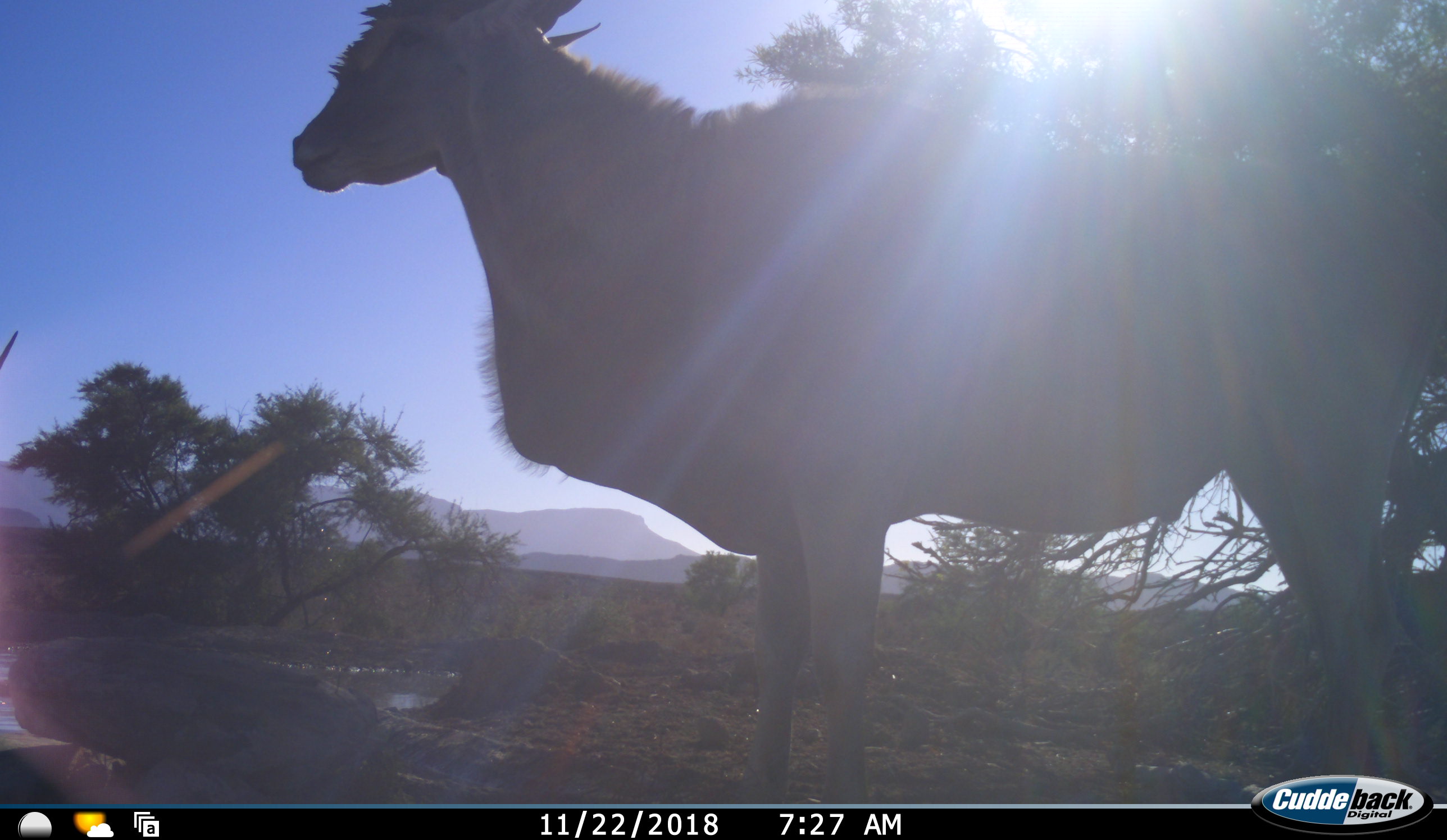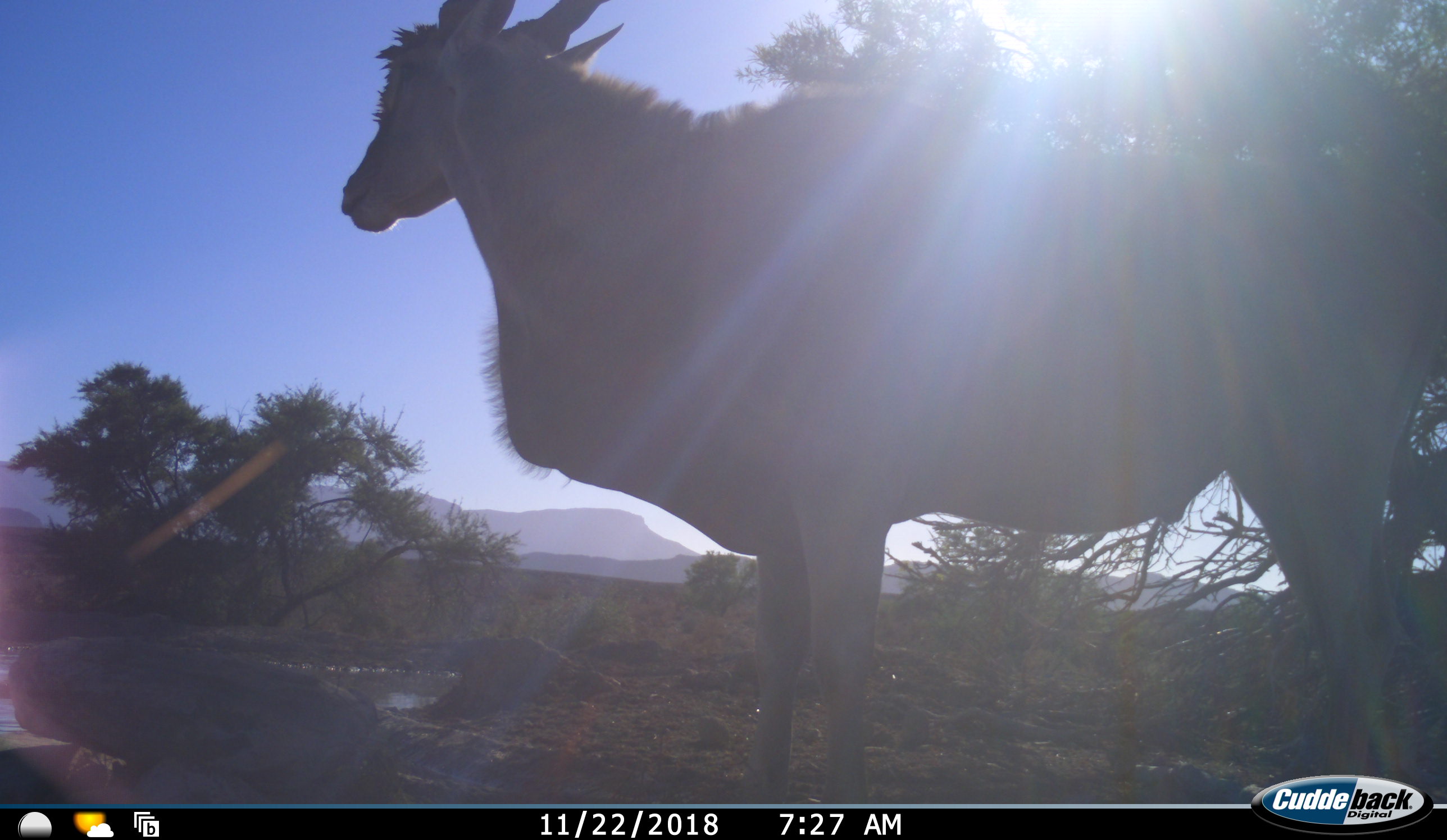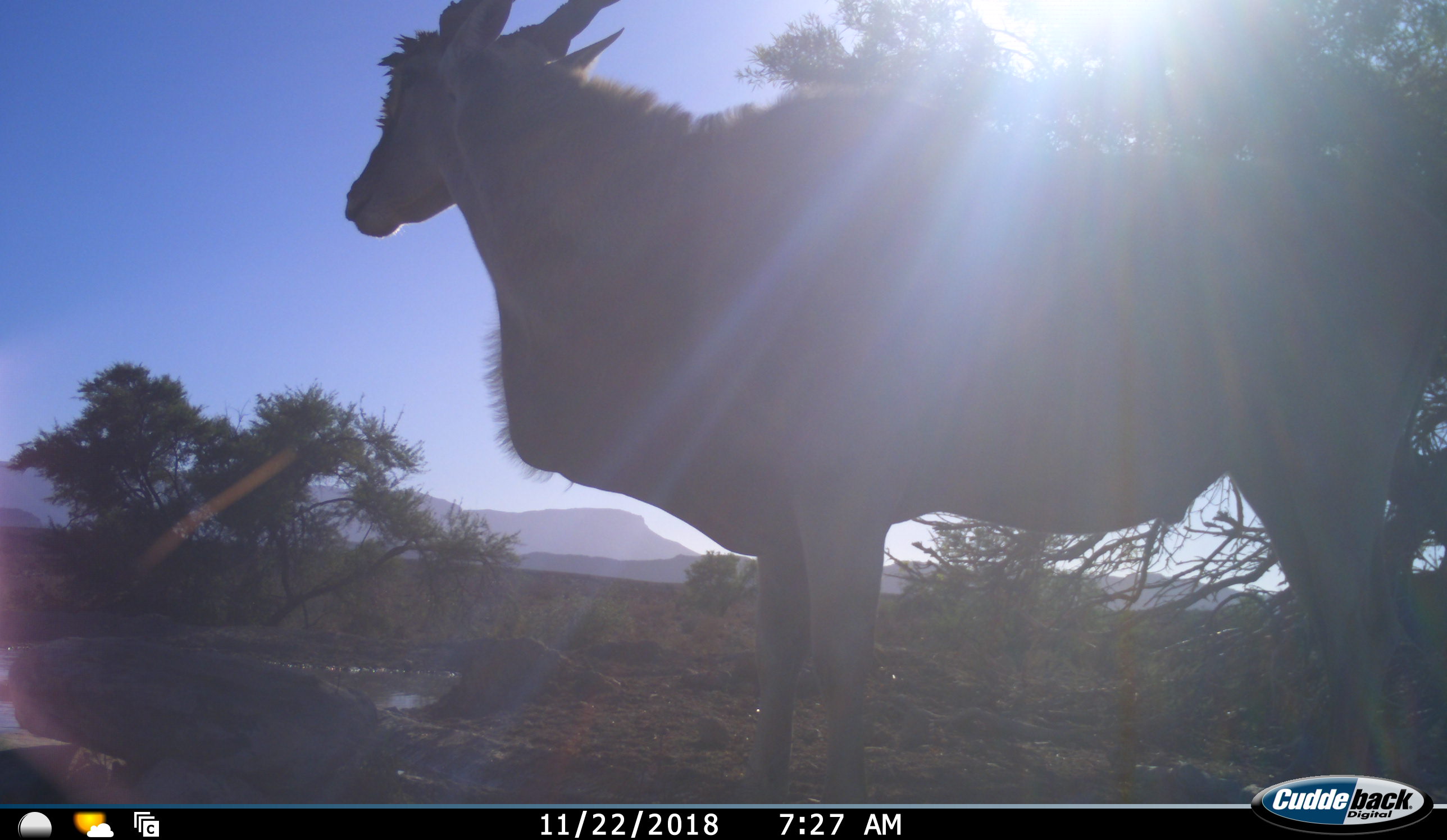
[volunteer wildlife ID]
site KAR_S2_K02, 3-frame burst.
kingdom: Animalia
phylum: Chordata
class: Mammalia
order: Artiodactyla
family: Bovidae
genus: Tragelaphus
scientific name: Tragelaphus oryx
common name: eland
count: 2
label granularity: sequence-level